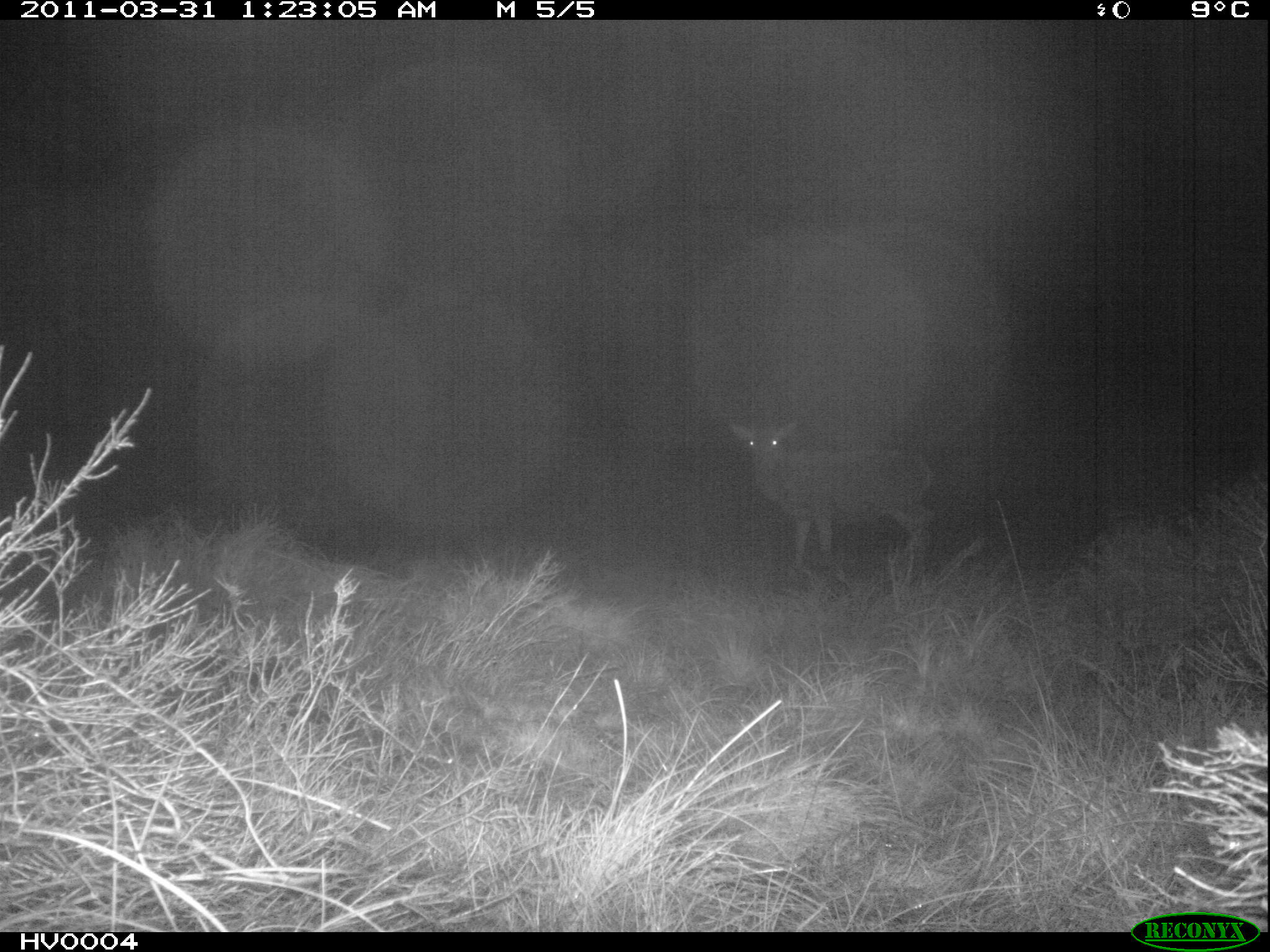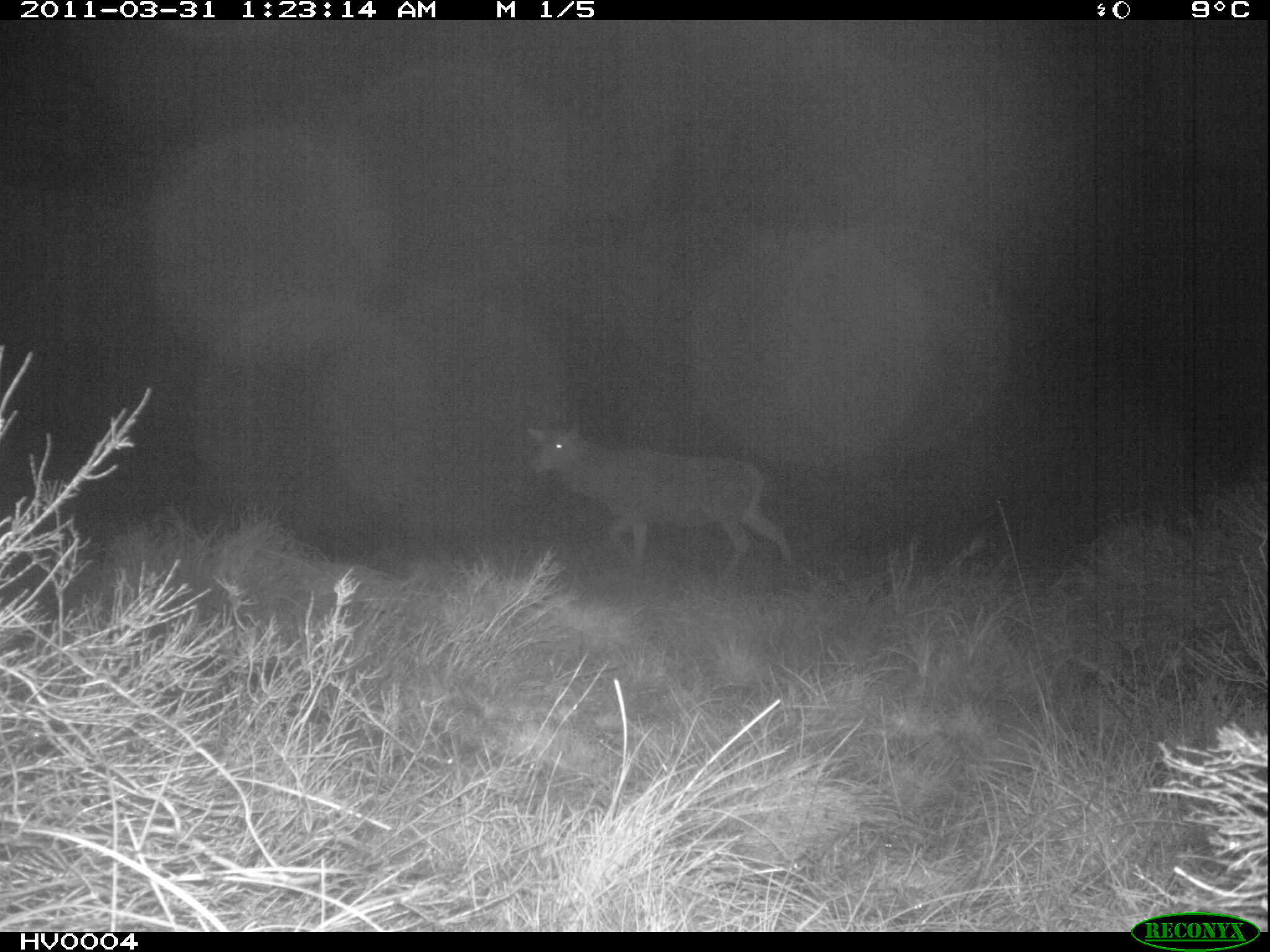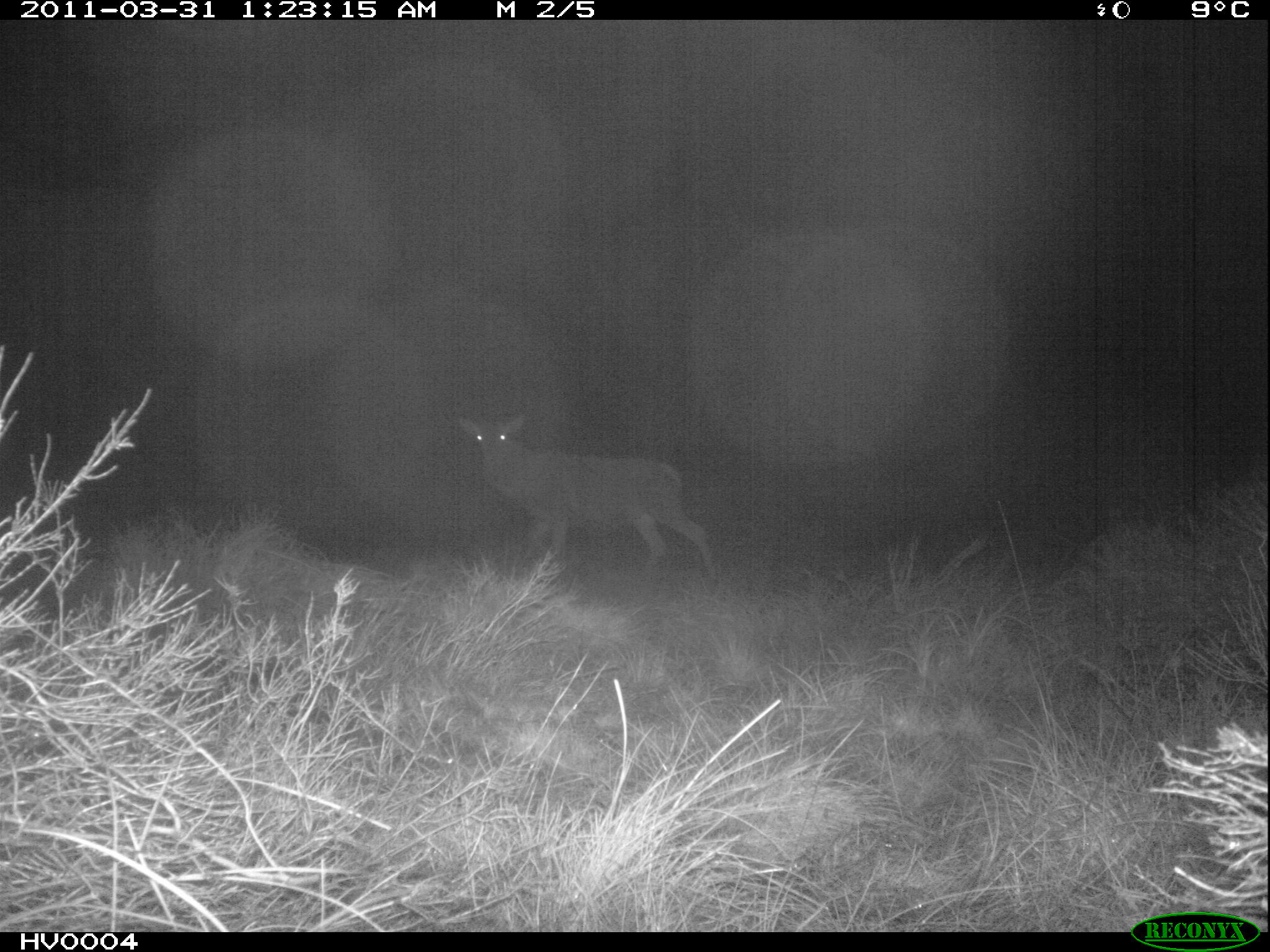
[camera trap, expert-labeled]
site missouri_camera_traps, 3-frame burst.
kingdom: Animalia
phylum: Chordata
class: Mammalia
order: Artiodactyla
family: Cervidae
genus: Cervus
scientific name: Cervus elaphus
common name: red deer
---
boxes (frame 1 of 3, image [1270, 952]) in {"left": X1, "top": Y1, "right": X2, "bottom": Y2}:
red deer: {"left": 725, "top": 420, "right": 948, "bottom": 590}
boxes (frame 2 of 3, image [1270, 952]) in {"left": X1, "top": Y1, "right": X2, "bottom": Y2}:
red deer: {"left": 515, "top": 414, "right": 822, "bottom": 584}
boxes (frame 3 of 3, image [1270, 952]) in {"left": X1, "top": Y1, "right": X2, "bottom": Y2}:
red deer: {"left": 453, "top": 411, "right": 730, "bottom": 586}